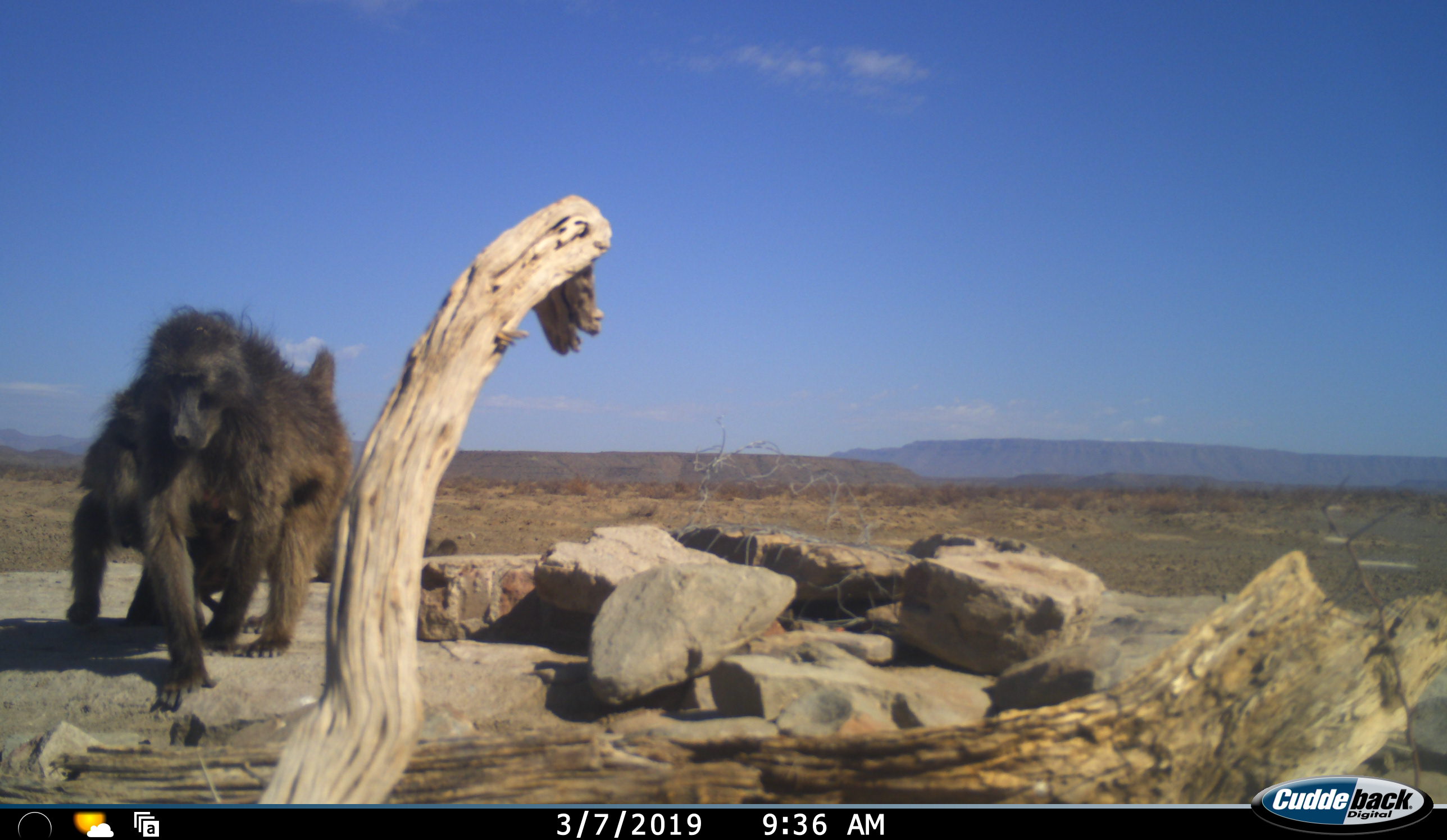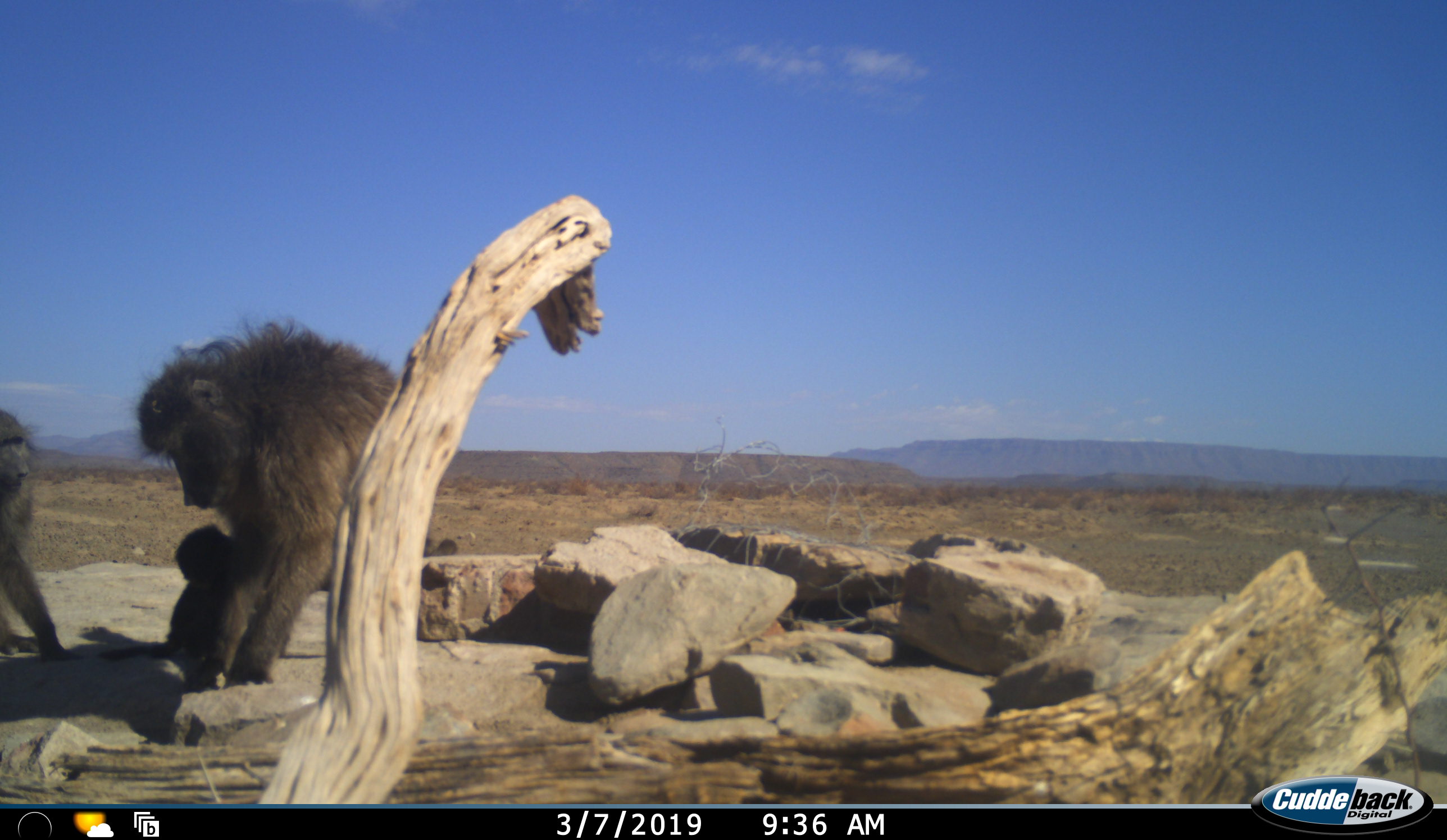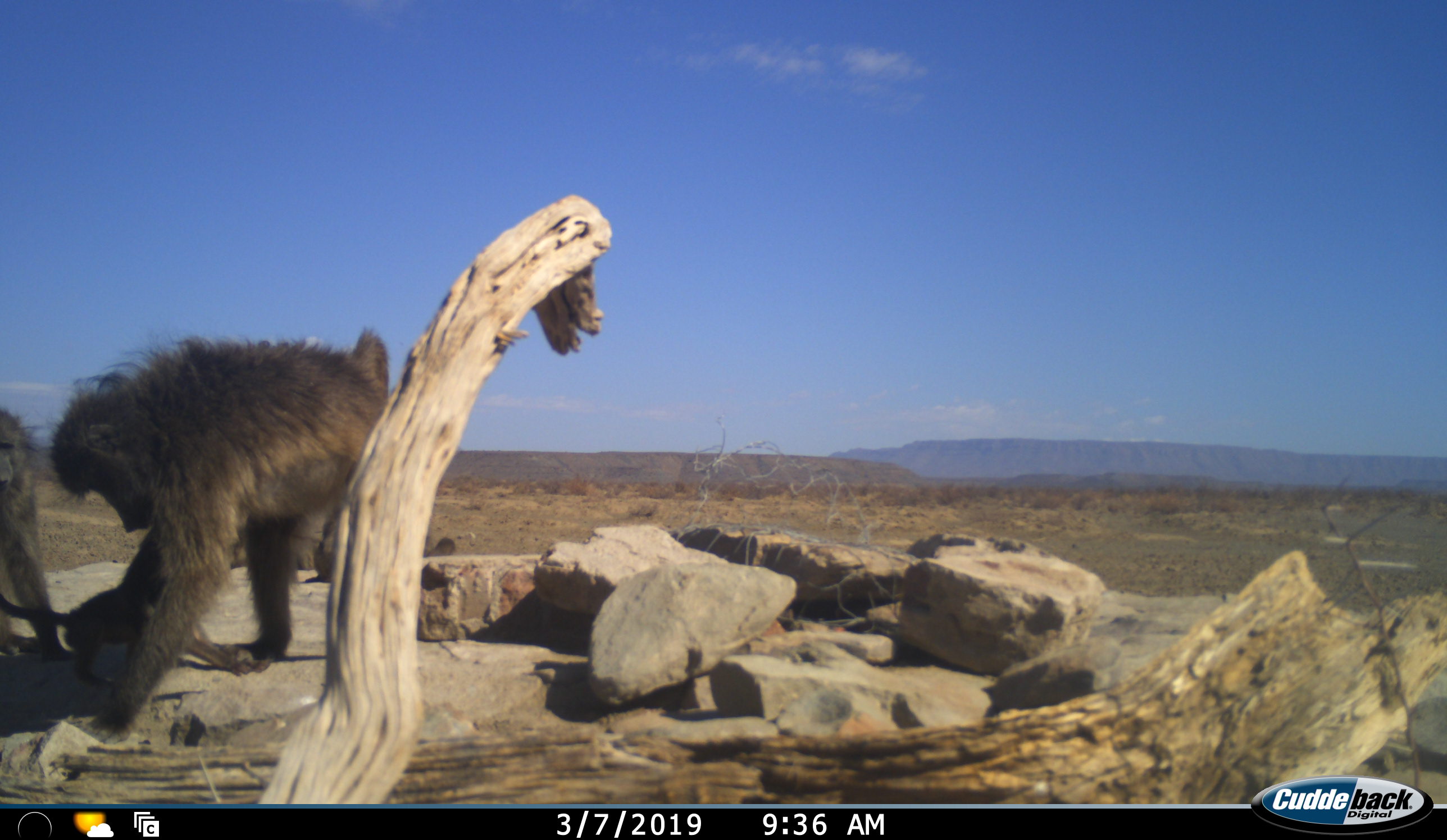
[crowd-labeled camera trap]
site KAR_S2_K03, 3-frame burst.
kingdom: Animalia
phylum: Chordata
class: Mammalia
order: Primates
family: Cercopithecidae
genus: Papio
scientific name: Papio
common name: baboon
Baboon (Papio), count 3. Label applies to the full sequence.